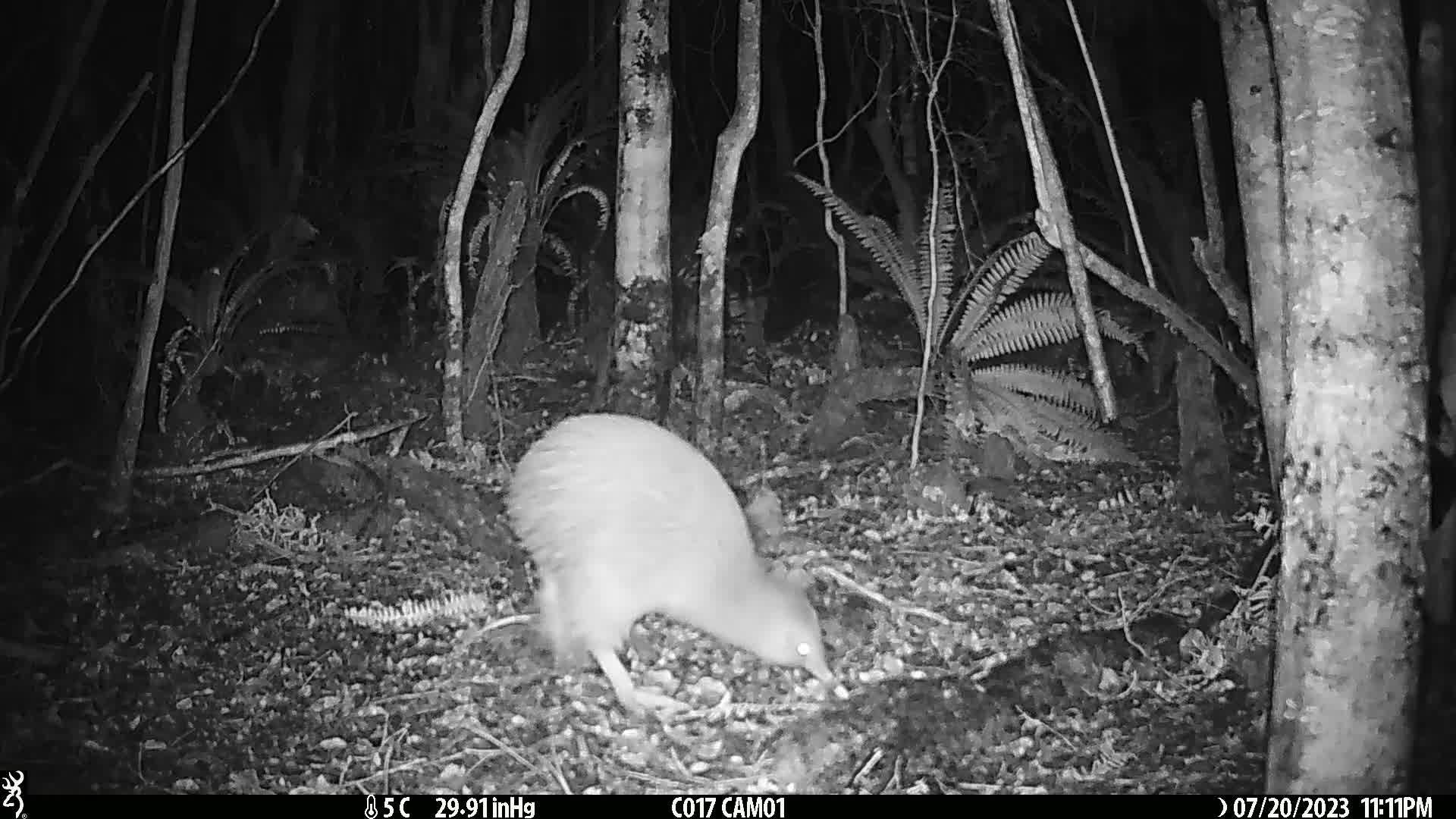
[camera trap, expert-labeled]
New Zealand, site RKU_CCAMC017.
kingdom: Animalia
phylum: Chordata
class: Aves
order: Apterygiformes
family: Apterygidae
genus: Apteryx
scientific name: Apteryx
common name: kiwi